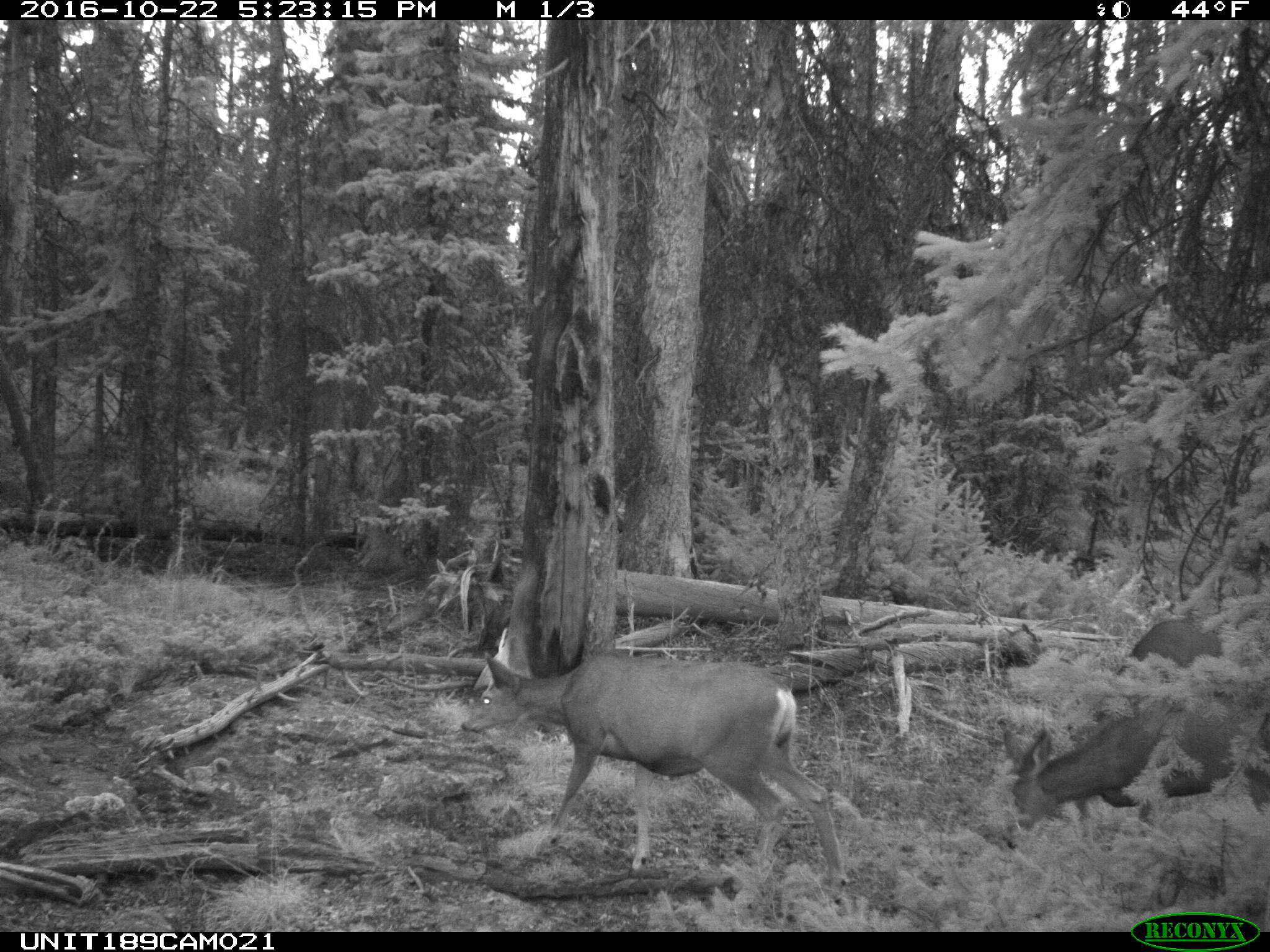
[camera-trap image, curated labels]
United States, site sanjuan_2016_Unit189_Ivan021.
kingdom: Animalia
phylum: Chordata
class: Mammalia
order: Artiodactyla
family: Cervidae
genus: Odocoileus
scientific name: Odocoileus hemionus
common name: mule deer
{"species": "Odocoileus hemionus (mule deer)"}